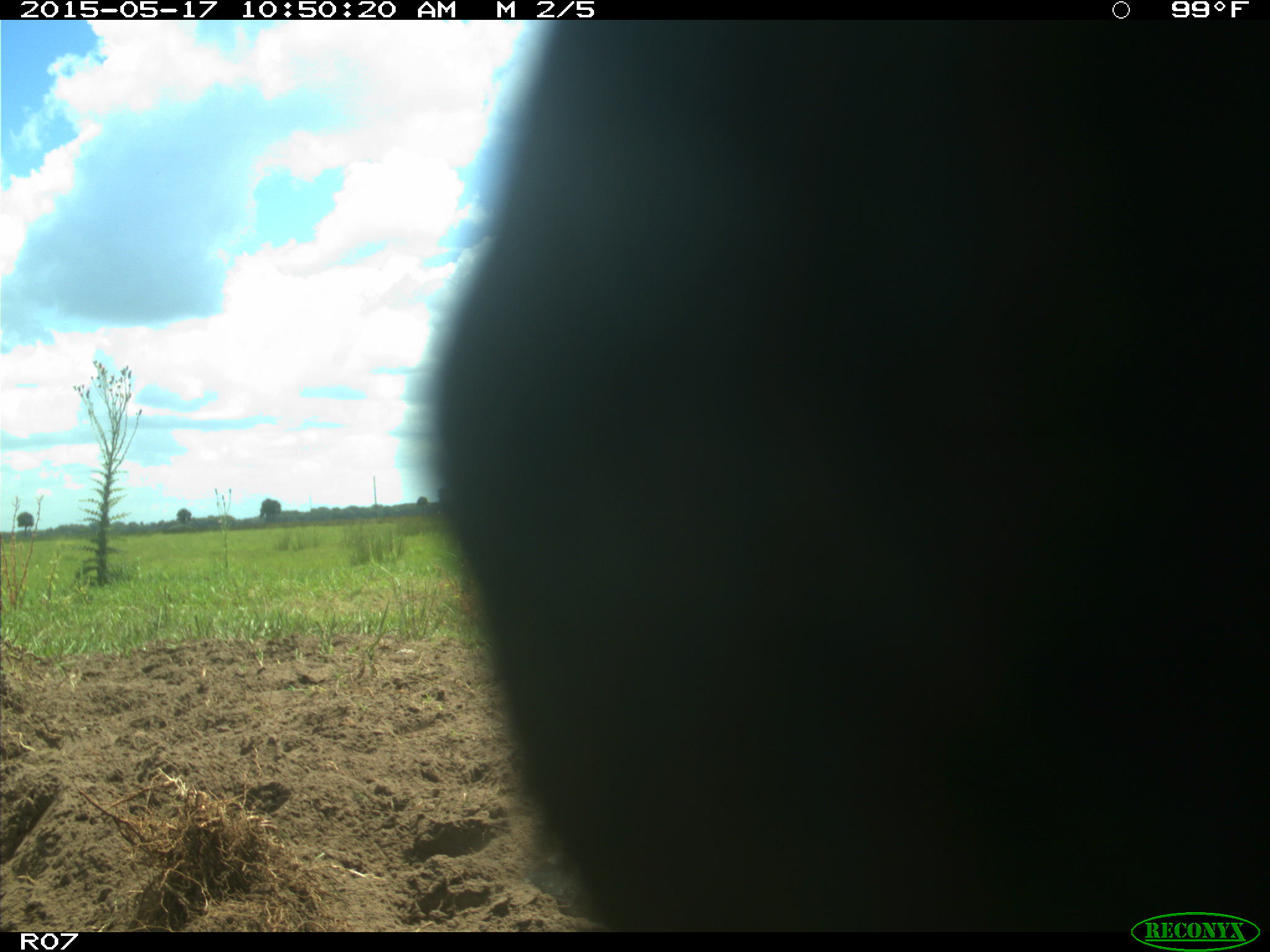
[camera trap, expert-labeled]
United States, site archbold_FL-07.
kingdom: Animalia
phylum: Chordata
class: Mammalia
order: Artiodactyla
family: Bovidae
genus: Bos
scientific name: Bos taurus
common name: domestic cow